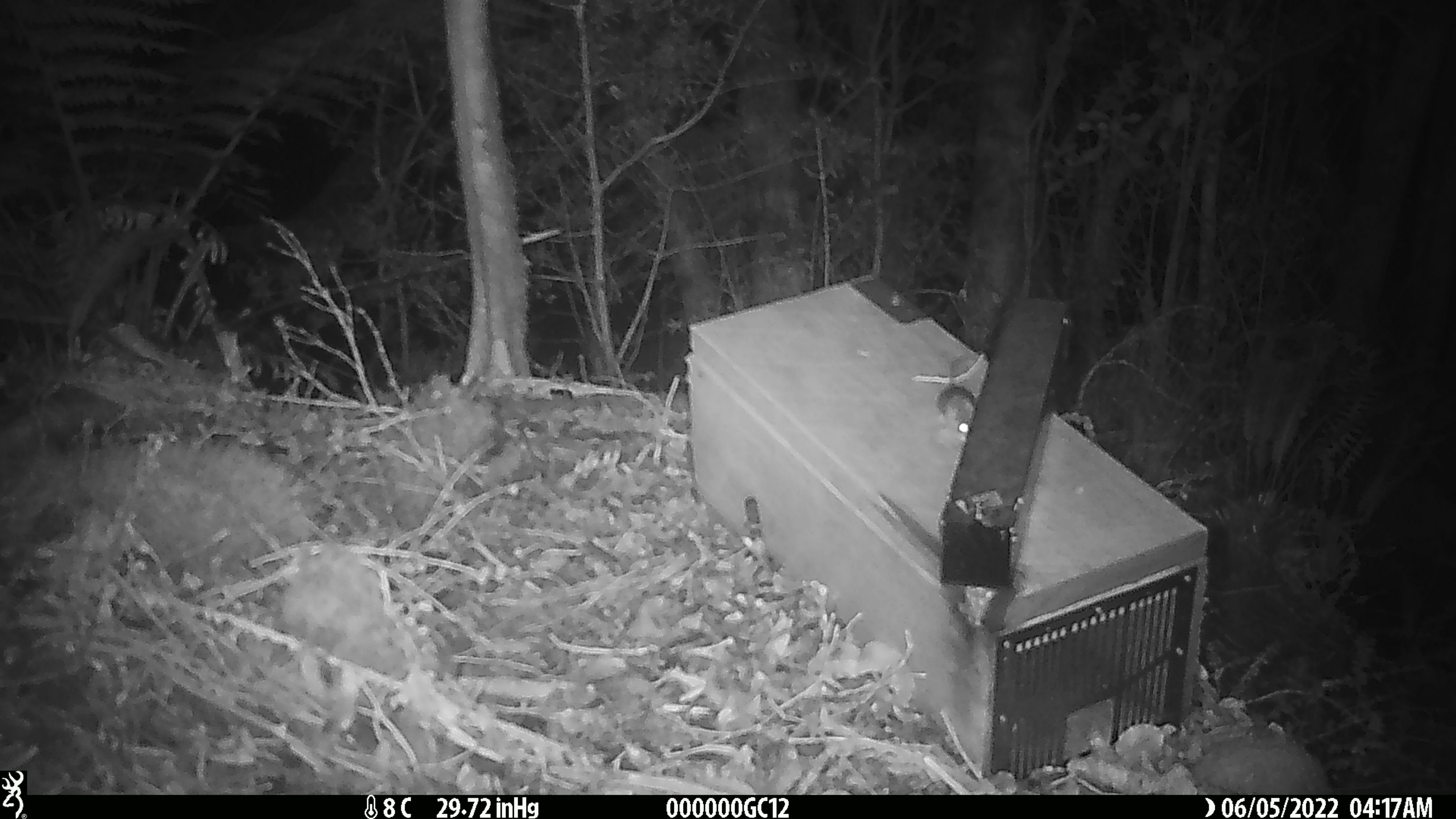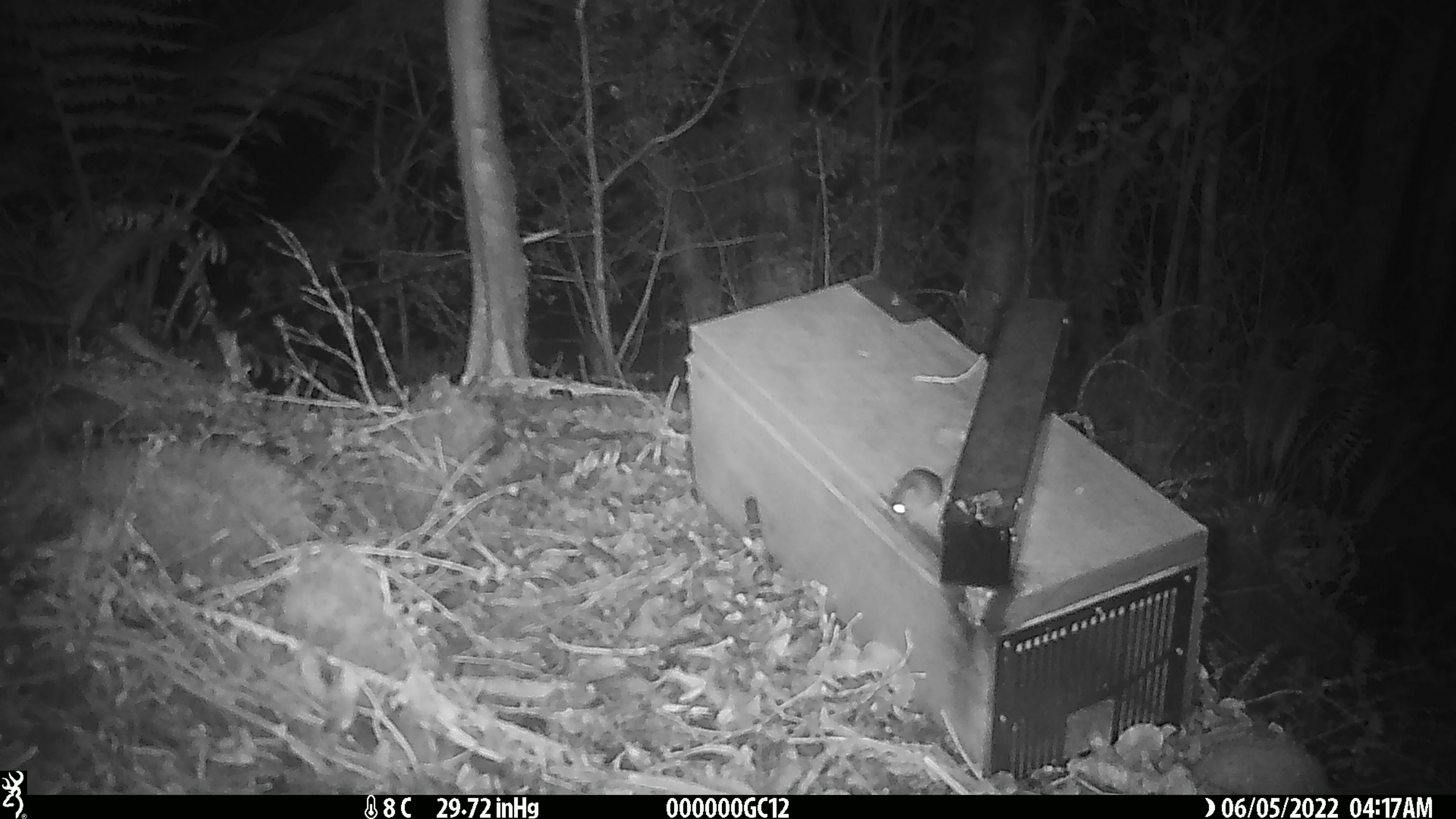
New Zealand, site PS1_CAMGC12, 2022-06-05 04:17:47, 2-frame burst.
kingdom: Animalia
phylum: Chordata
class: Mammalia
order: Rodentia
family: Muridae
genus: Mus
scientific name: Mus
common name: mouse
Mouse (Mus).